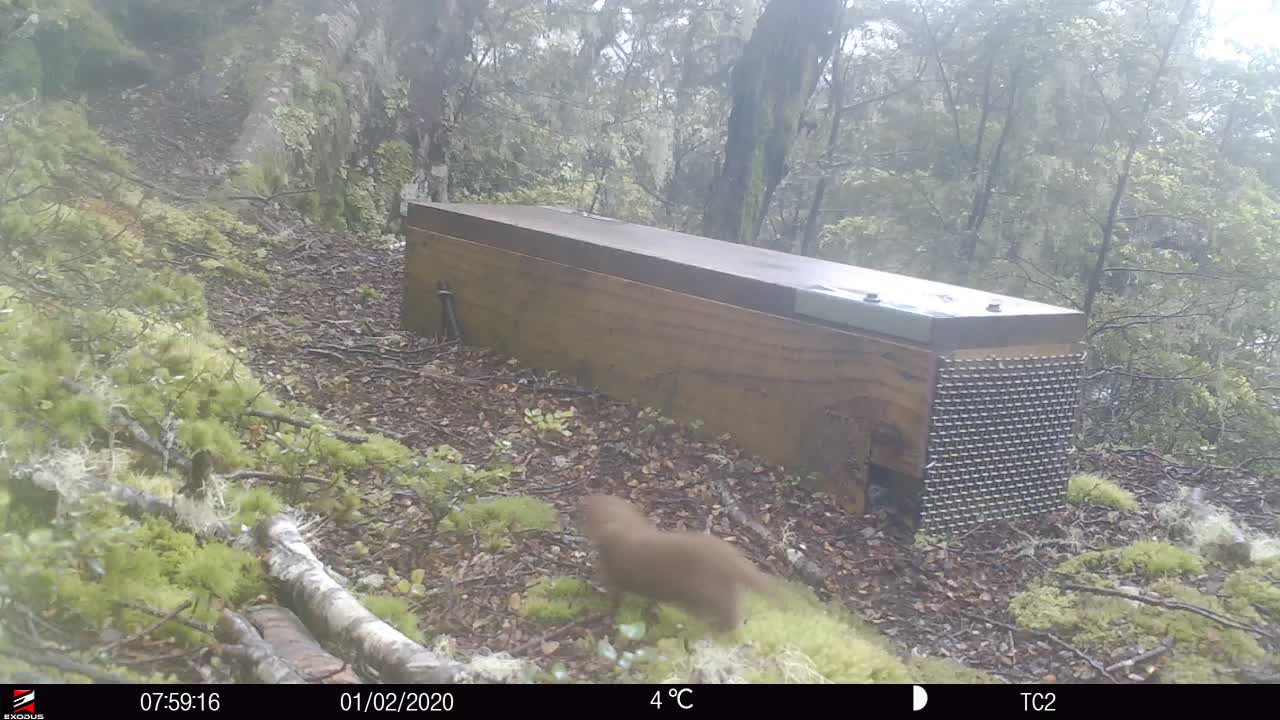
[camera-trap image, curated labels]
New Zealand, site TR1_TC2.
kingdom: Animalia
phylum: Chordata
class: Mammalia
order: Carnivora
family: Mustelidae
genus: Mustela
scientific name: Mustela nivalis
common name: least weasel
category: weasel